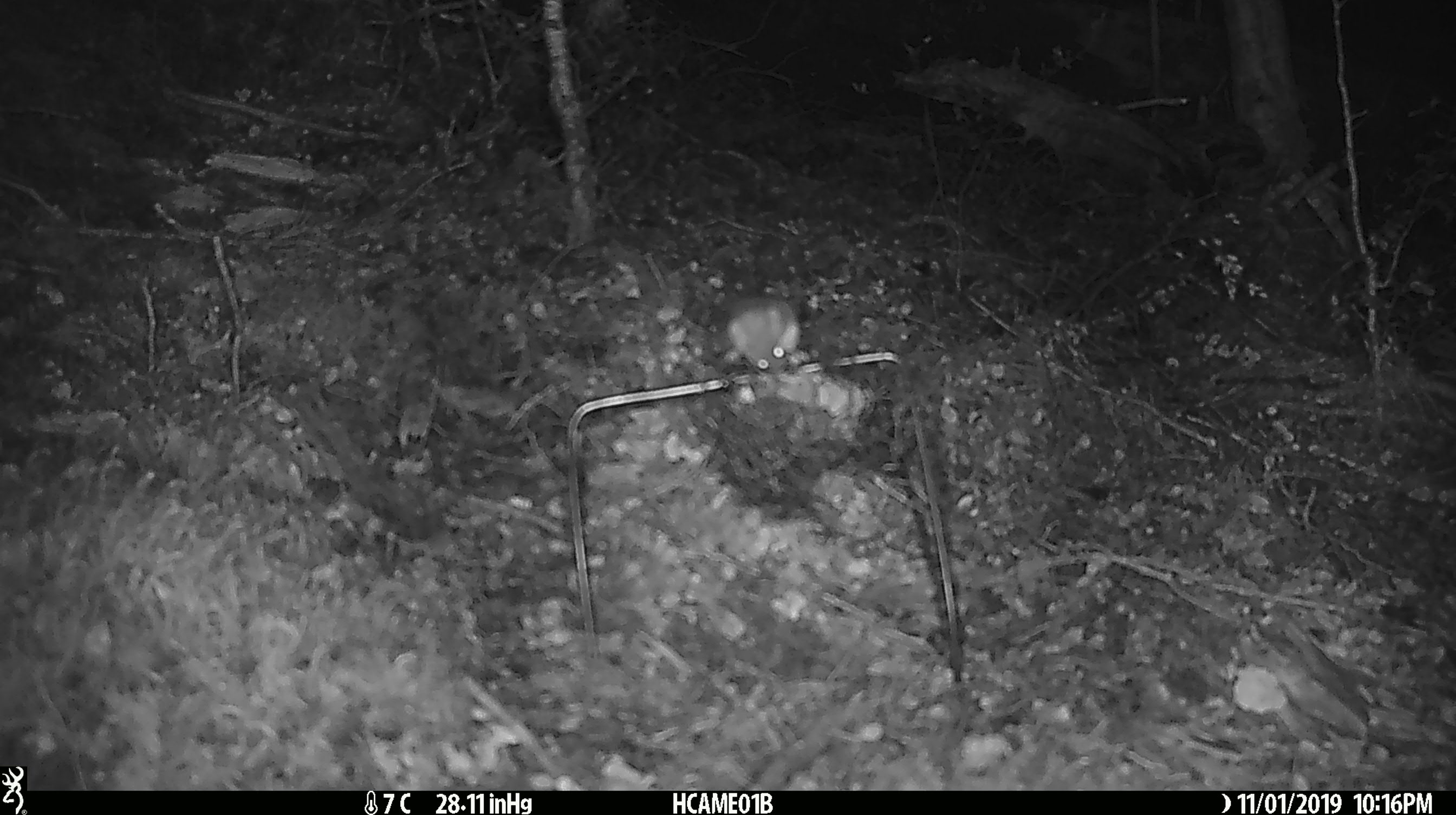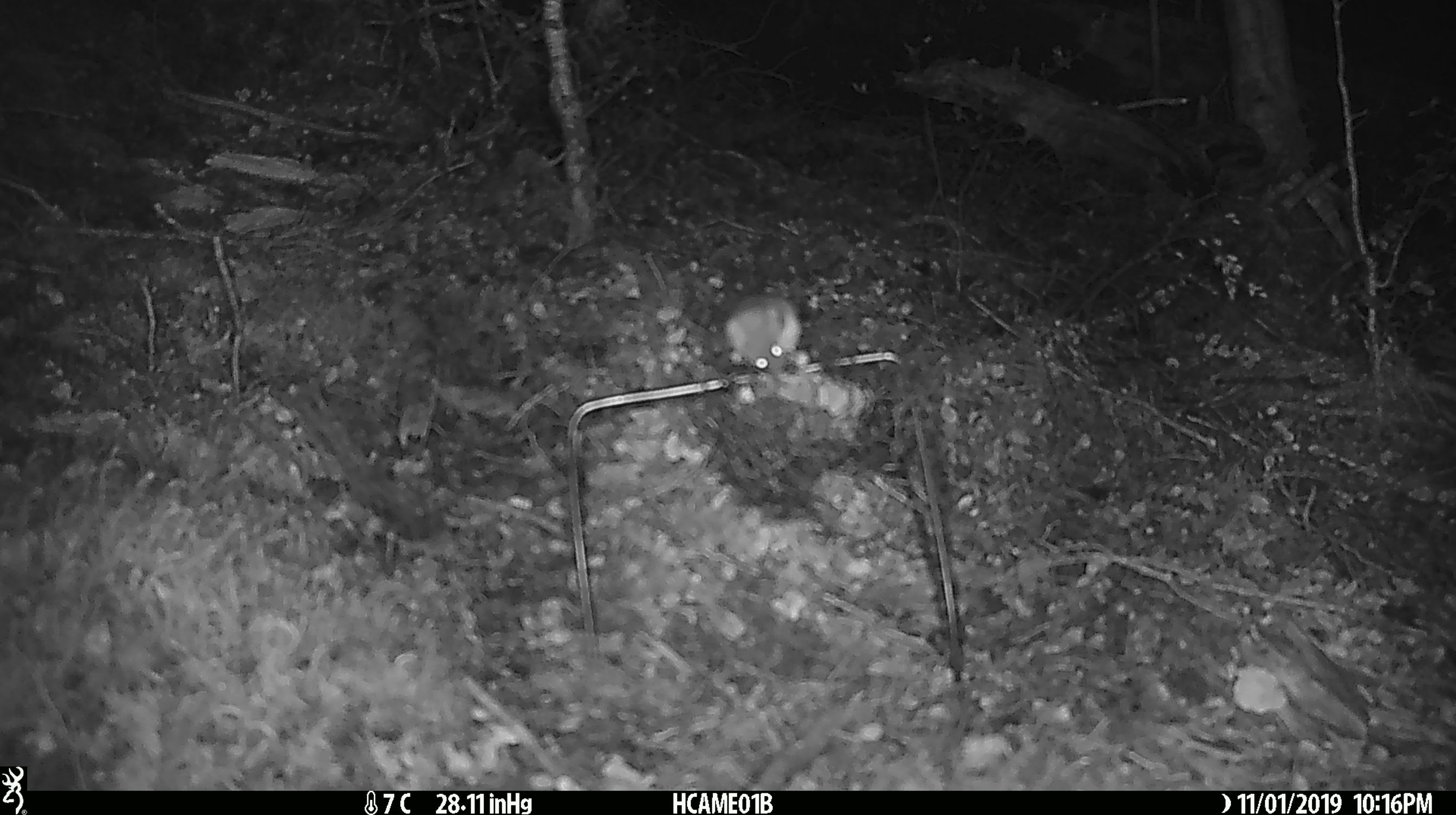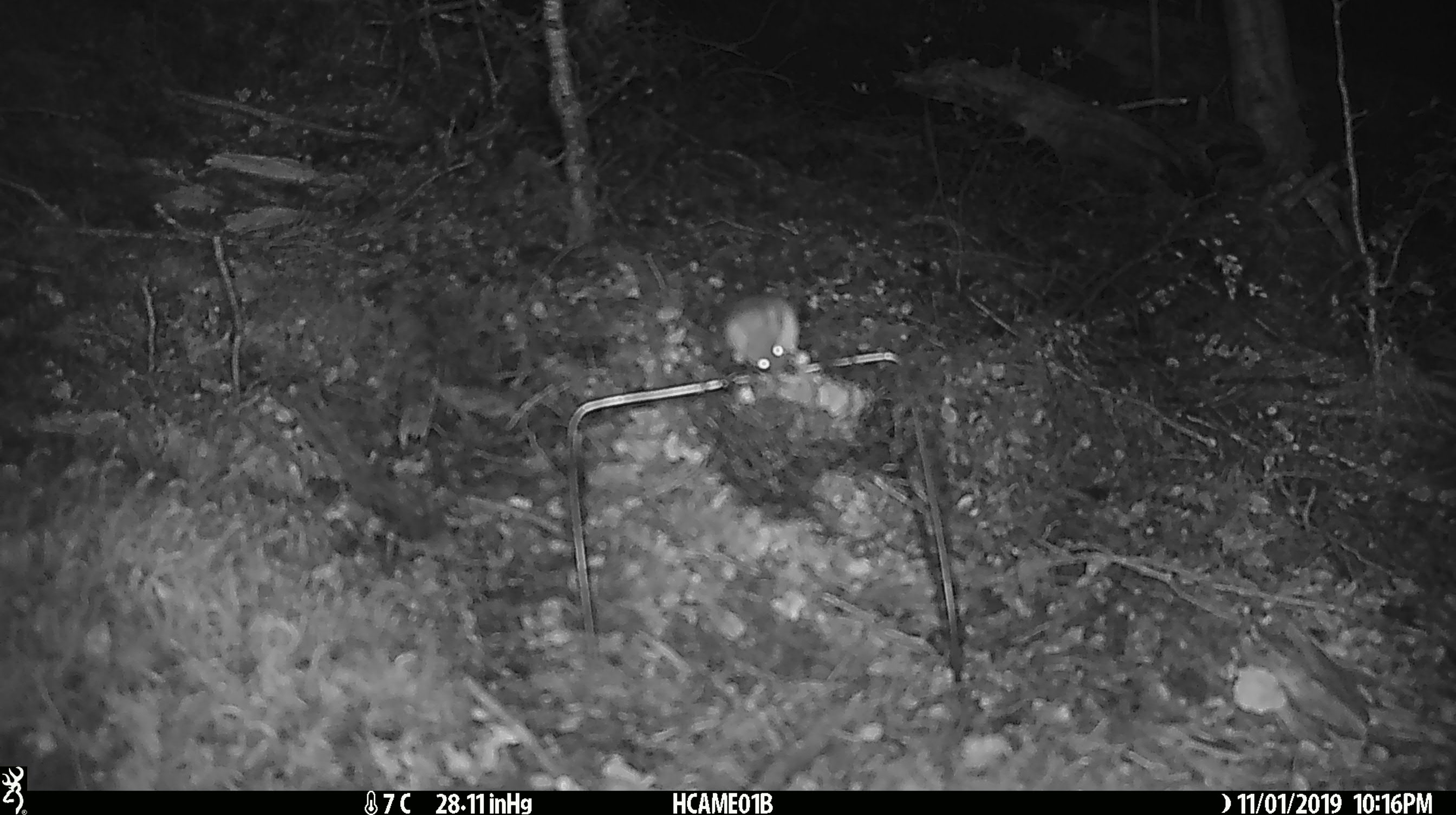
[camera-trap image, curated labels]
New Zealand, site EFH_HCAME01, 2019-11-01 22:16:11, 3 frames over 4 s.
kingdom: Animalia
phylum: Chordata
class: Mammalia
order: Rodentia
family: Muridae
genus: Mus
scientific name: Mus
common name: mouse